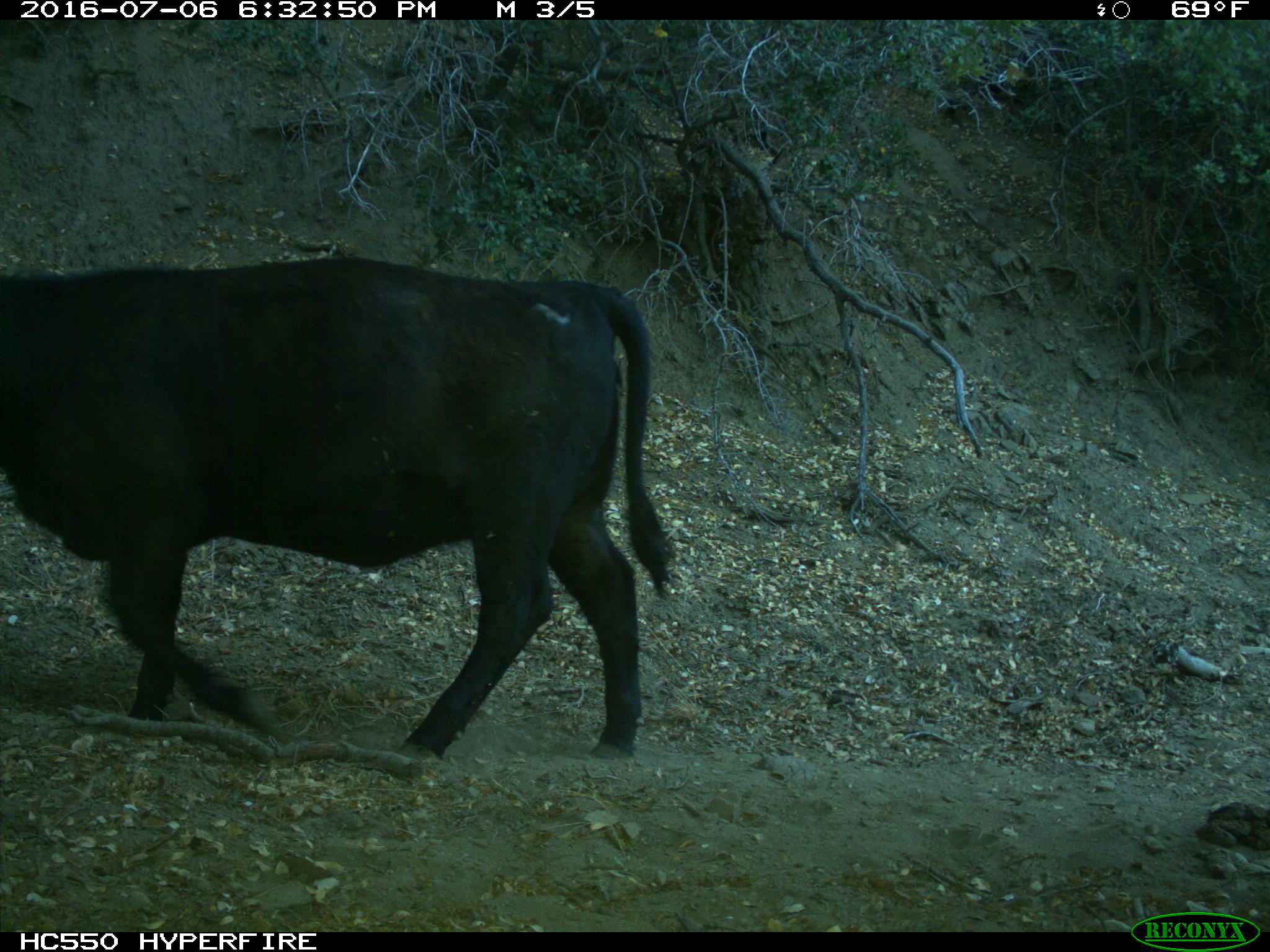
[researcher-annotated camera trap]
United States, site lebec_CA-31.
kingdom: Animalia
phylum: Chordata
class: Mammalia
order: Artiodactyla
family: Bovidae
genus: Bos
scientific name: Bos taurus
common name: domestic cow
Bos taurus (domestic cow).